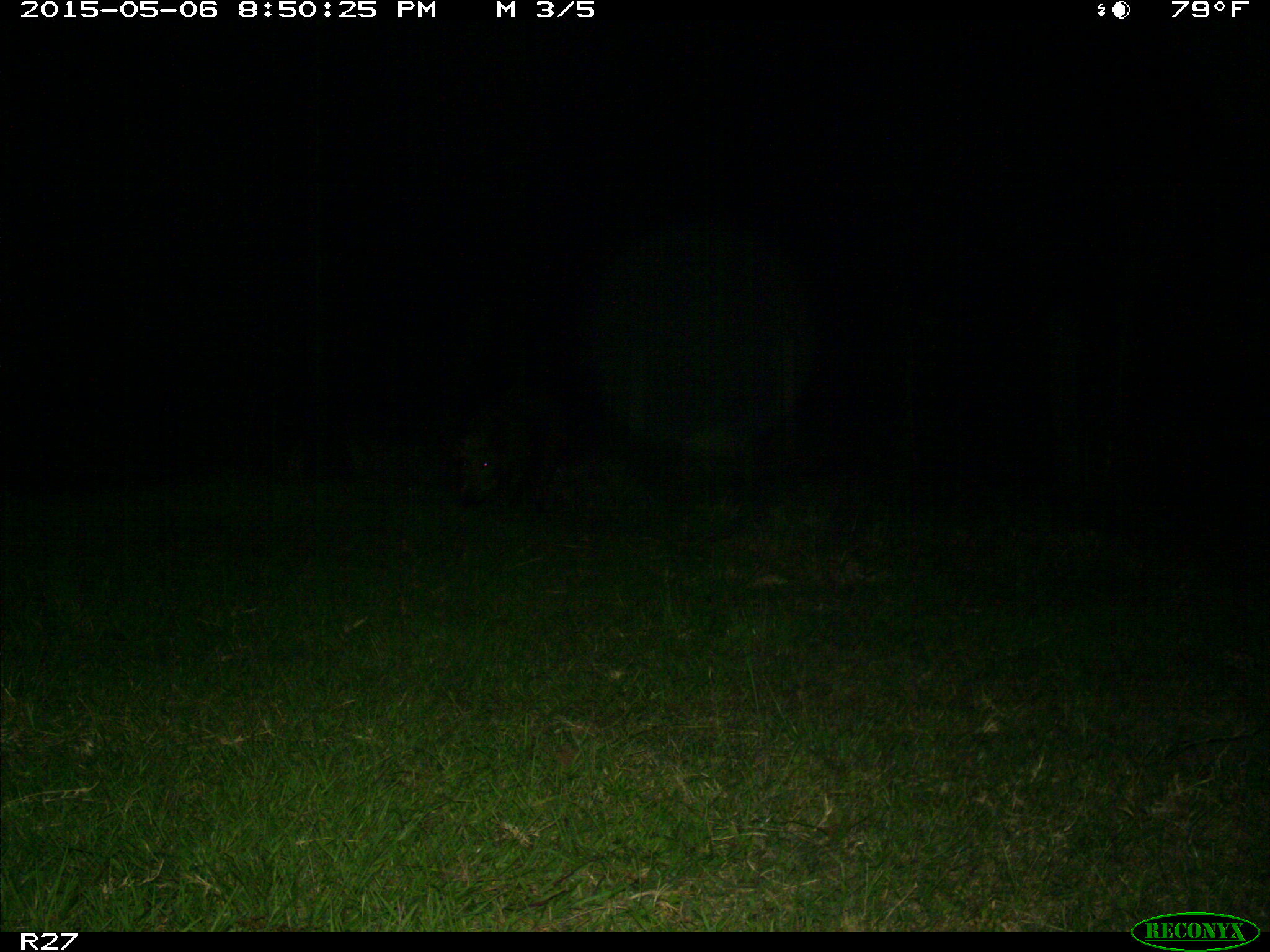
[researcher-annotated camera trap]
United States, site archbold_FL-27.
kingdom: Animalia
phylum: Chordata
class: Mammalia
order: Artiodactyla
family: Suidae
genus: Sus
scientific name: Sus scrofa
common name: wild boar